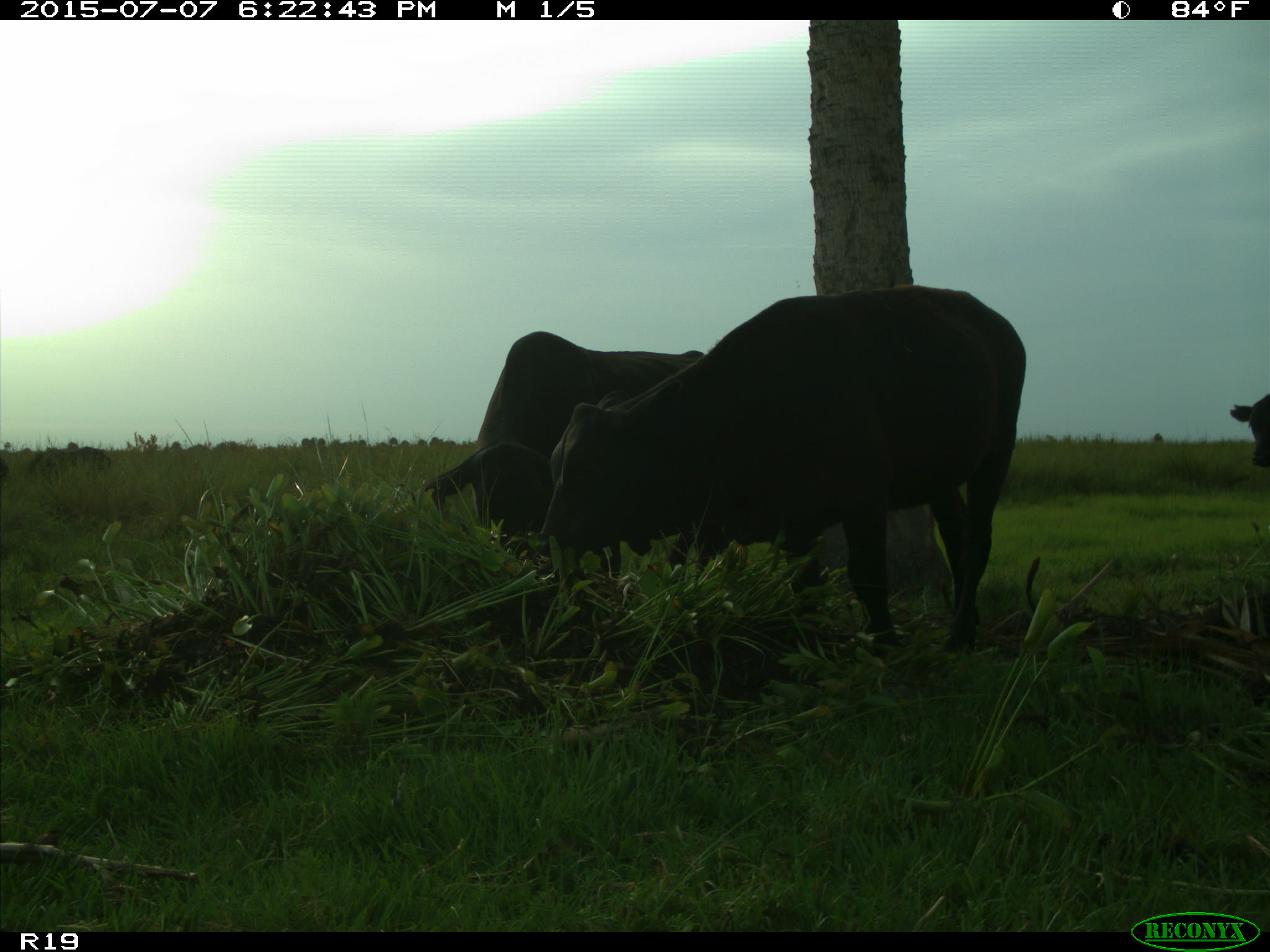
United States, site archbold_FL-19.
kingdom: Animalia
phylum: Chordata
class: Mammalia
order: Artiodactyla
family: Bovidae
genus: Bos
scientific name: Bos taurus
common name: domestic cow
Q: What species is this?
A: Bos taurus (domestic cow).